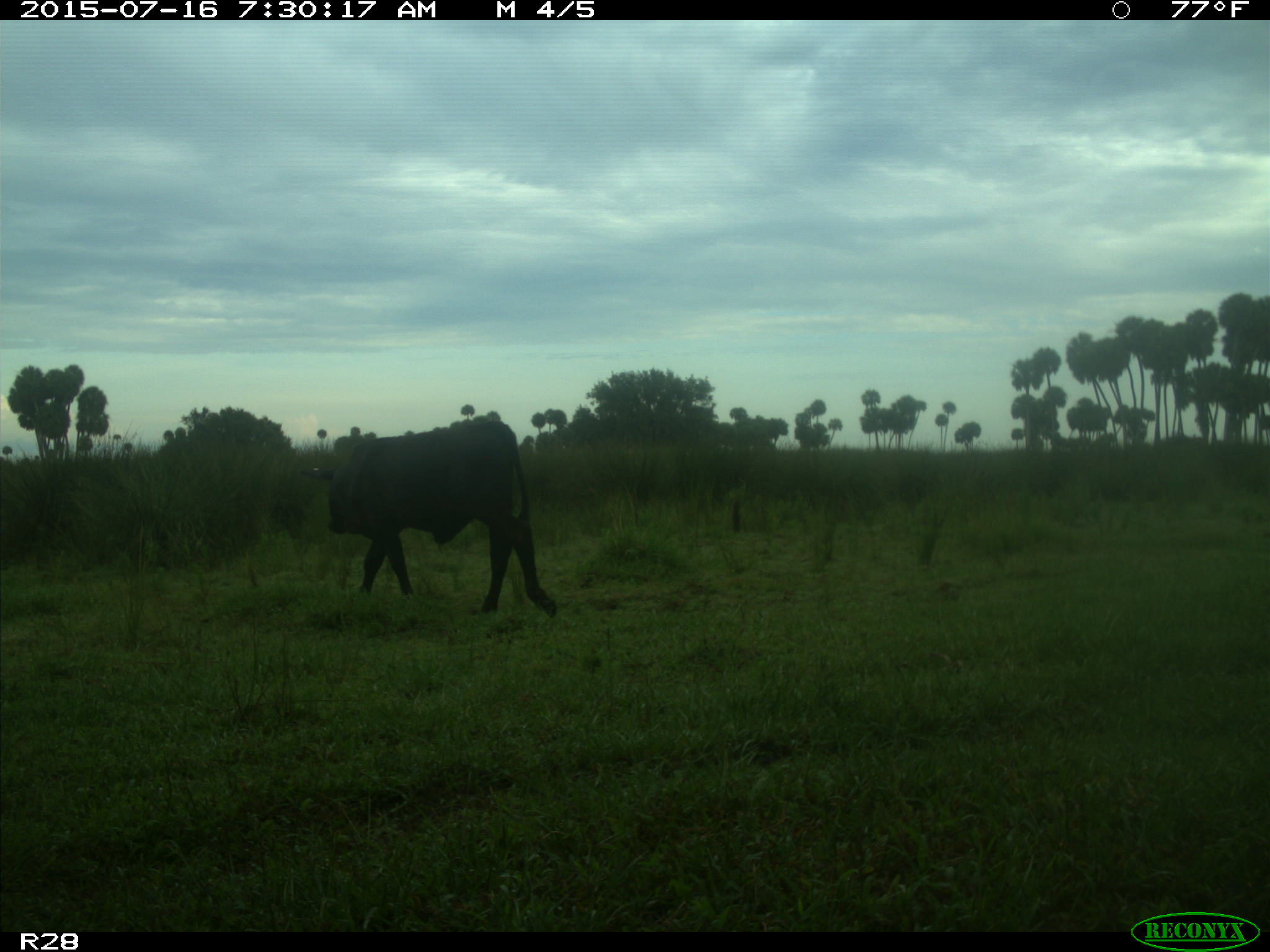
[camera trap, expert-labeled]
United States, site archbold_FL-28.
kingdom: Animalia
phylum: Chordata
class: Mammalia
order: Artiodactyla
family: Bovidae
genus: Bos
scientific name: Bos taurus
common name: domestic cow